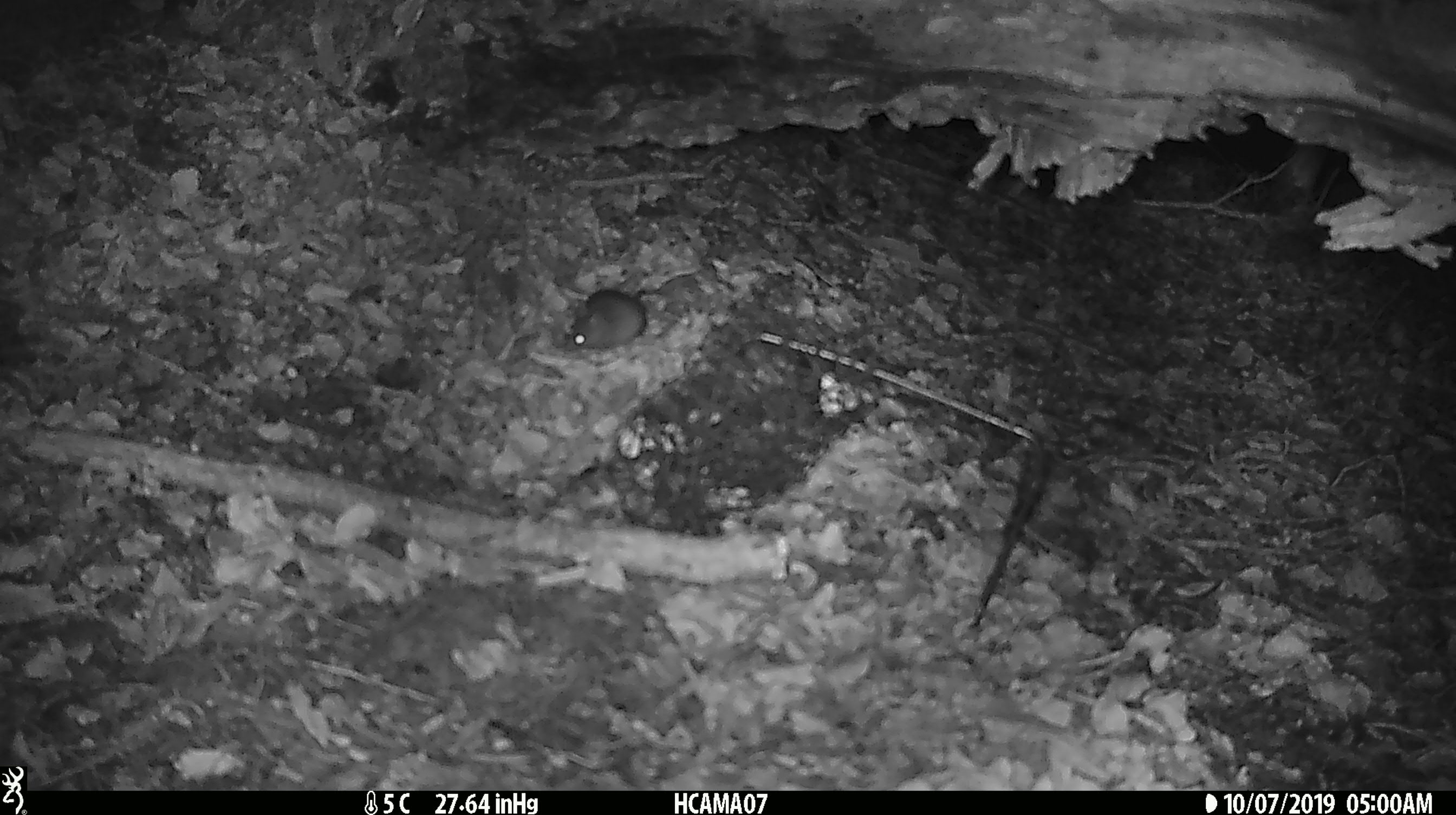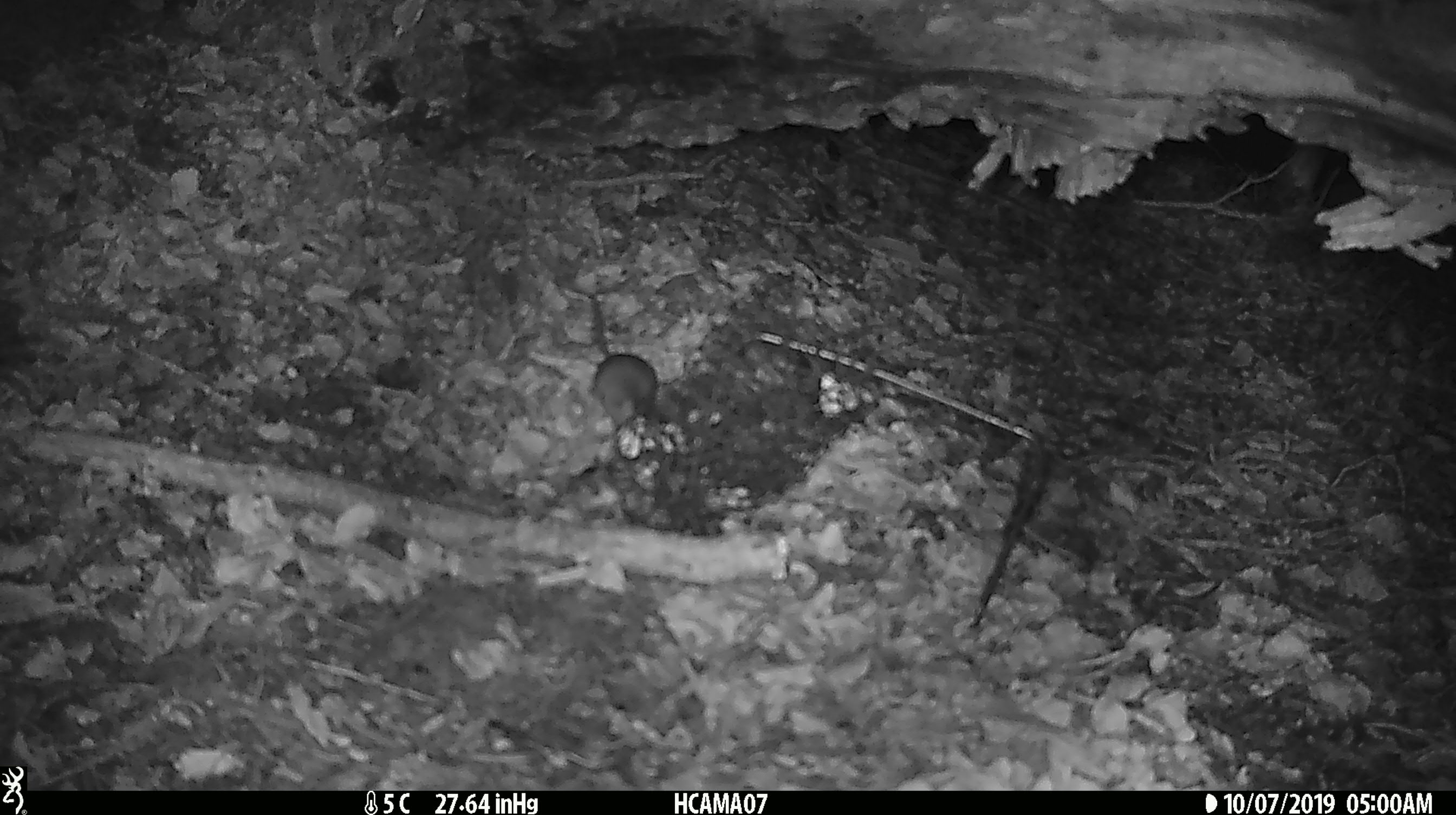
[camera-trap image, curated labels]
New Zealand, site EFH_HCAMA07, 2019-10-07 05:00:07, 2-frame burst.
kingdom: Animalia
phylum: Chordata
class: Mammalia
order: Rodentia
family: Muridae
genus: Mus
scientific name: Mus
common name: mouse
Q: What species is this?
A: Mouse (Mus).